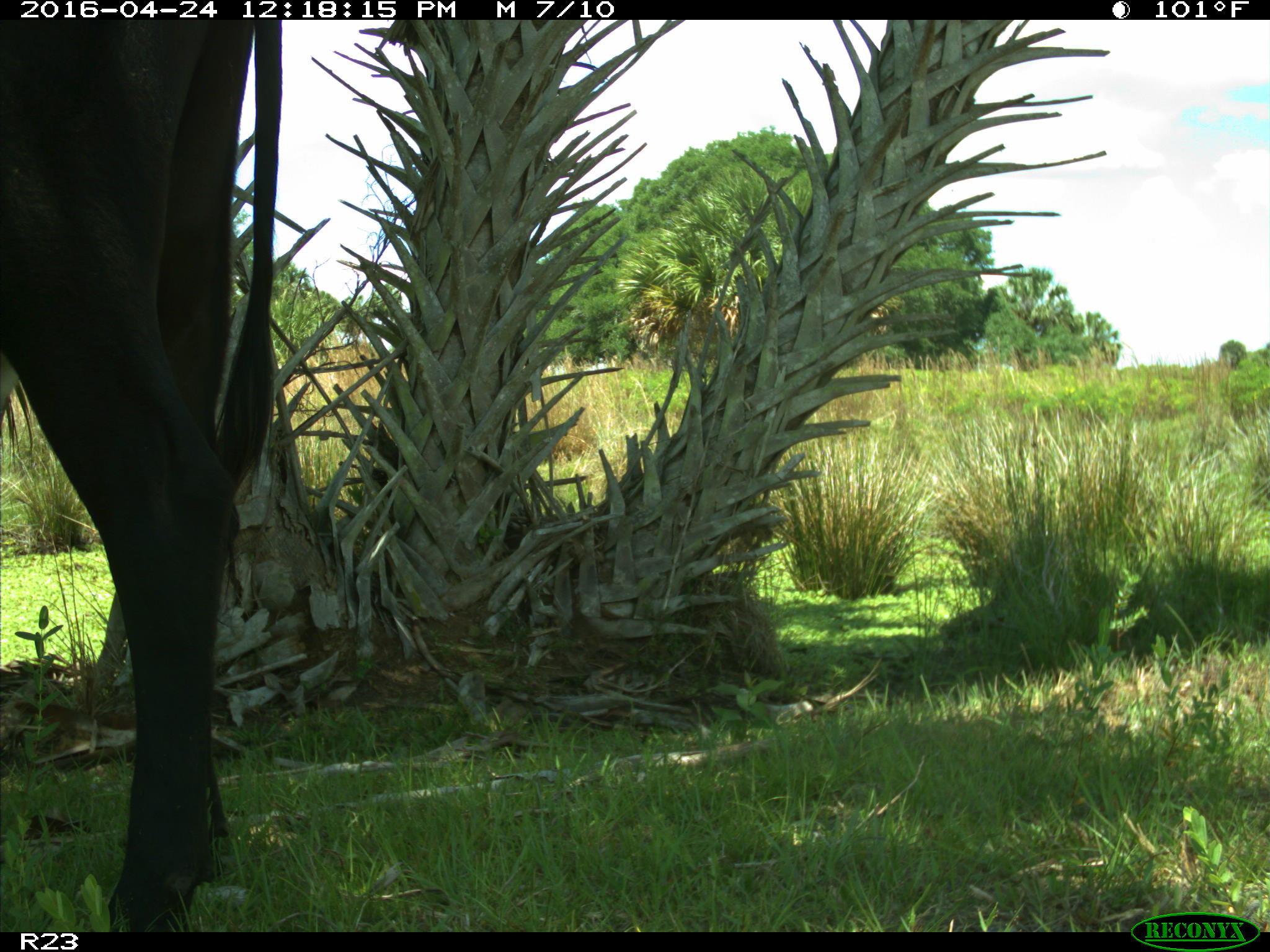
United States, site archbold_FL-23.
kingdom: Animalia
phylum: Chordata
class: Mammalia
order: Artiodactyla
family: Bovidae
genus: Bos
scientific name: Bos taurus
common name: domestic cow